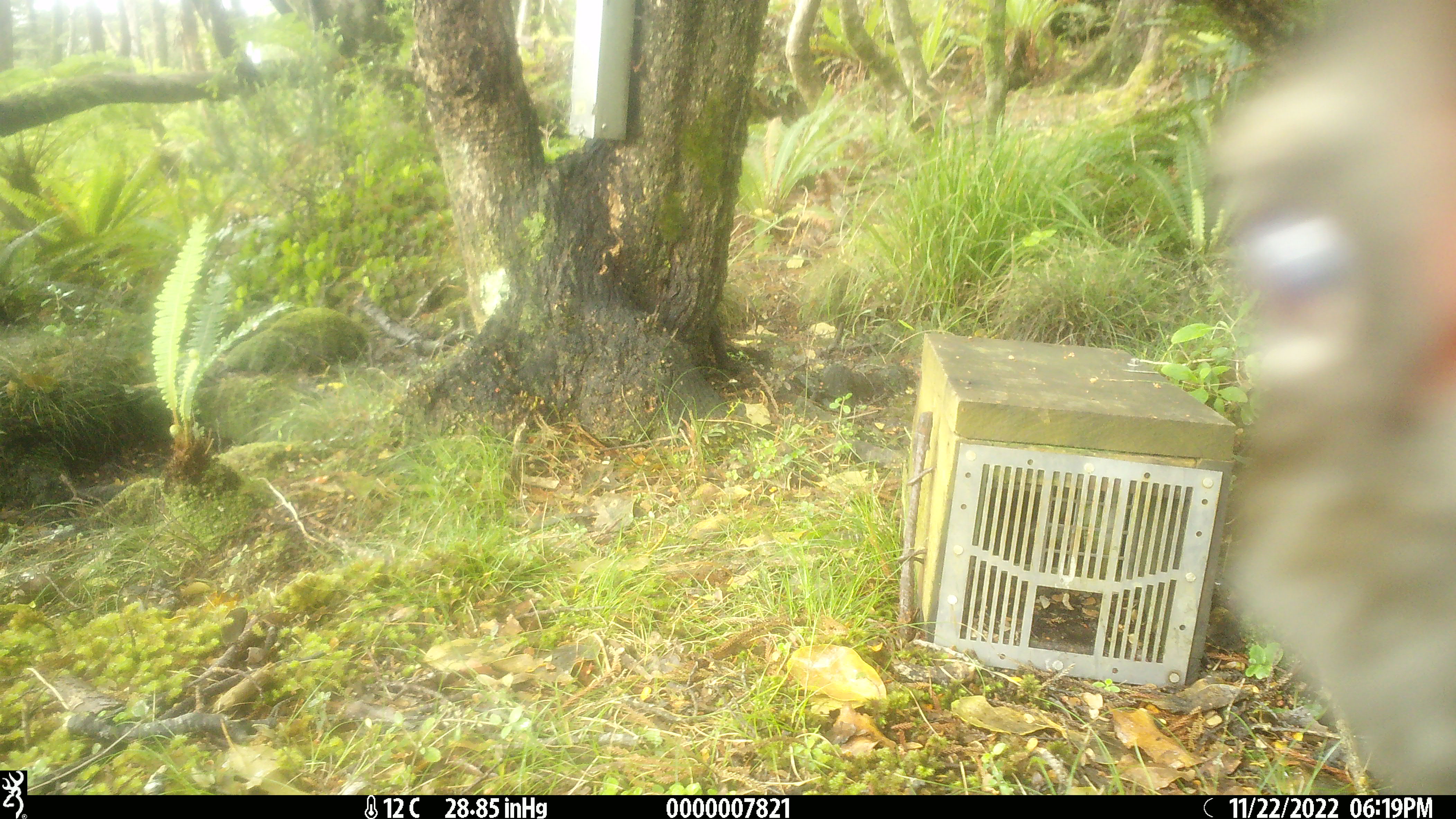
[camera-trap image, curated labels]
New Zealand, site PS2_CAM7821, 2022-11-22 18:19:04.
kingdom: Animalia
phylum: Chordata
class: Aves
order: Gruiformes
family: Rallidae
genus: Gallirallus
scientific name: Gallirallus australis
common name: weka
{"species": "weka (Gallirallus australis)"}